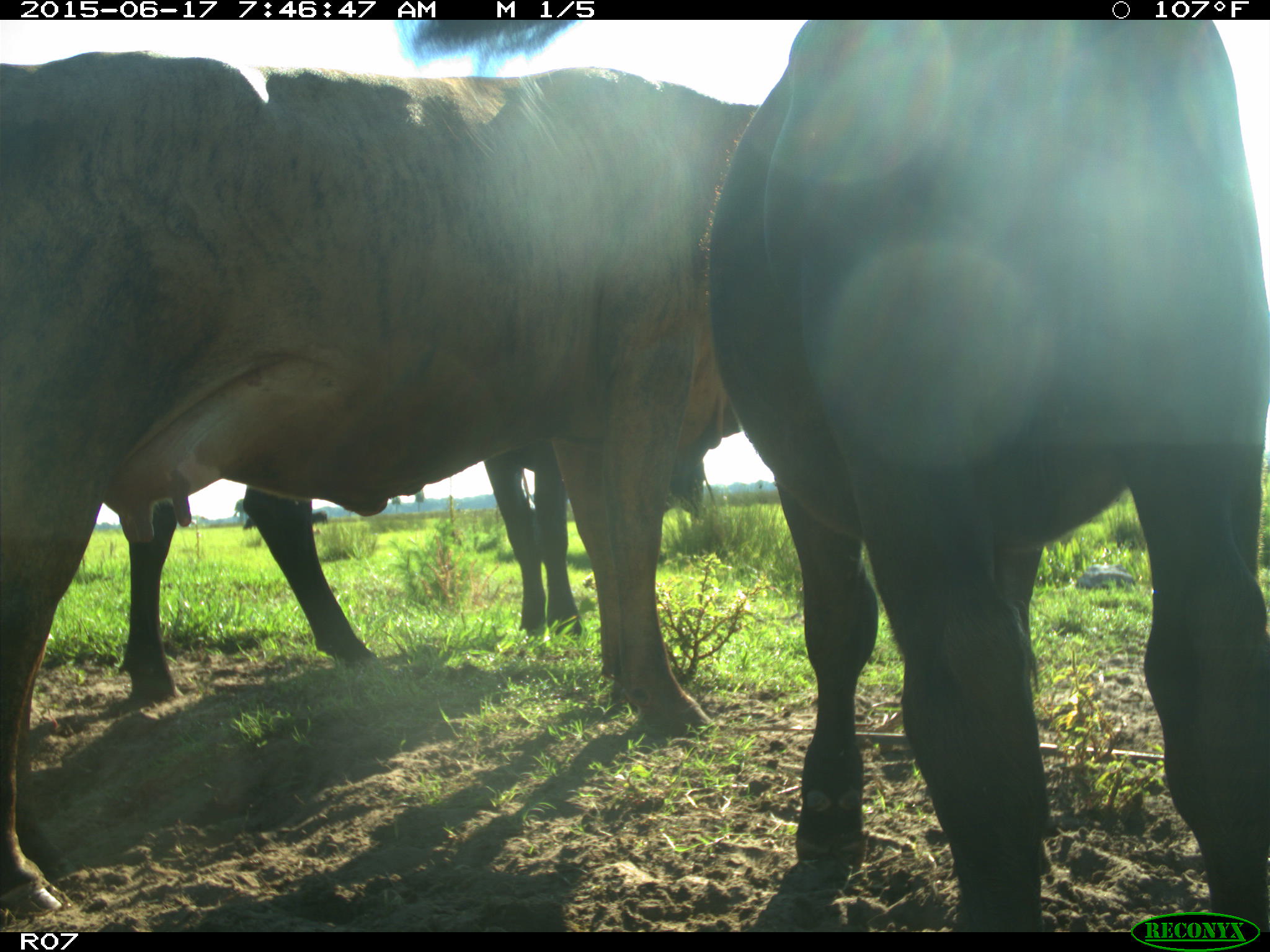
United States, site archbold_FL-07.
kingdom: Animalia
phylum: Chordata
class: Mammalia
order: Artiodactyla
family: Bovidae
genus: Bos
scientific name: Bos taurus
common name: domestic cow